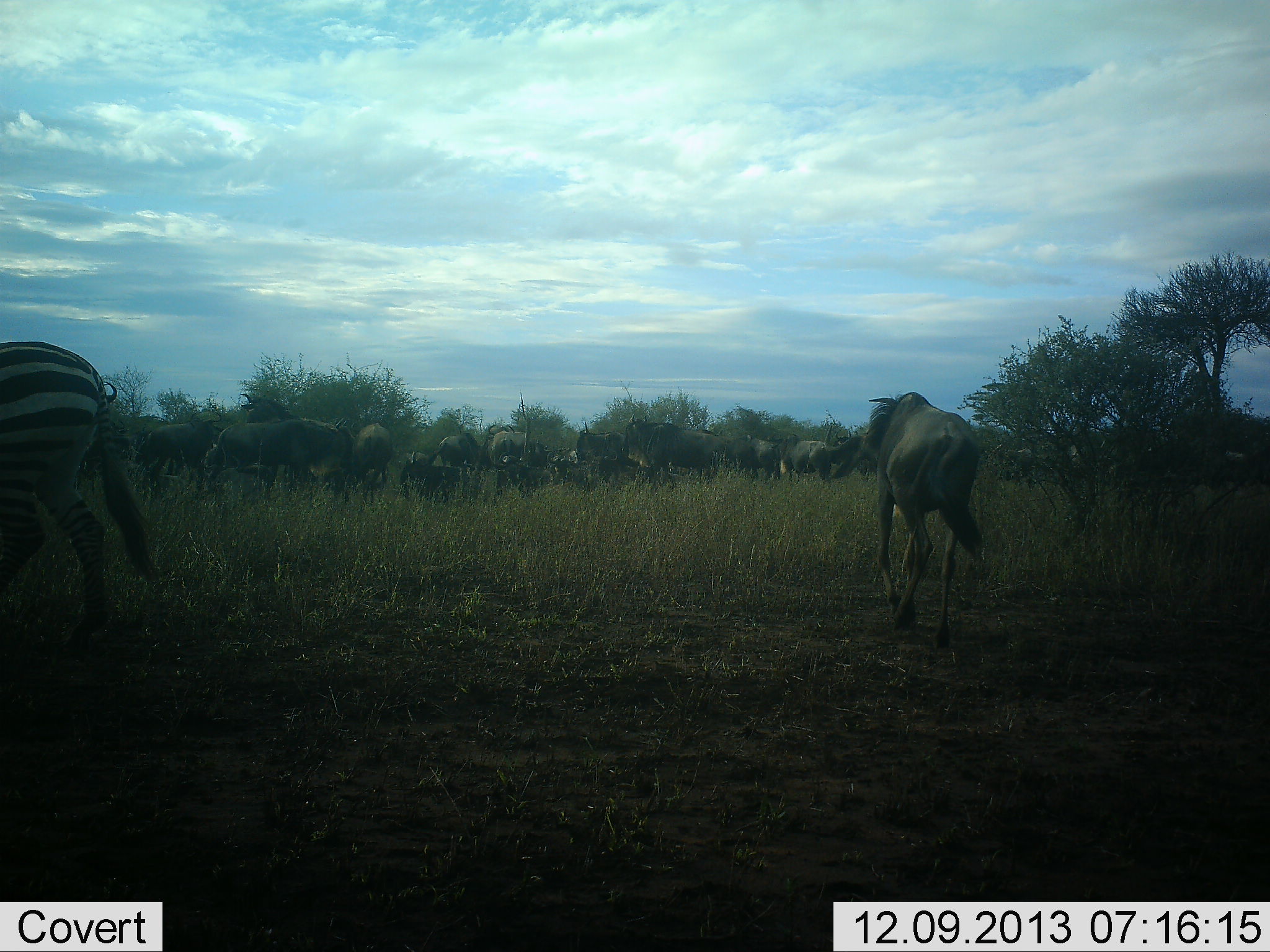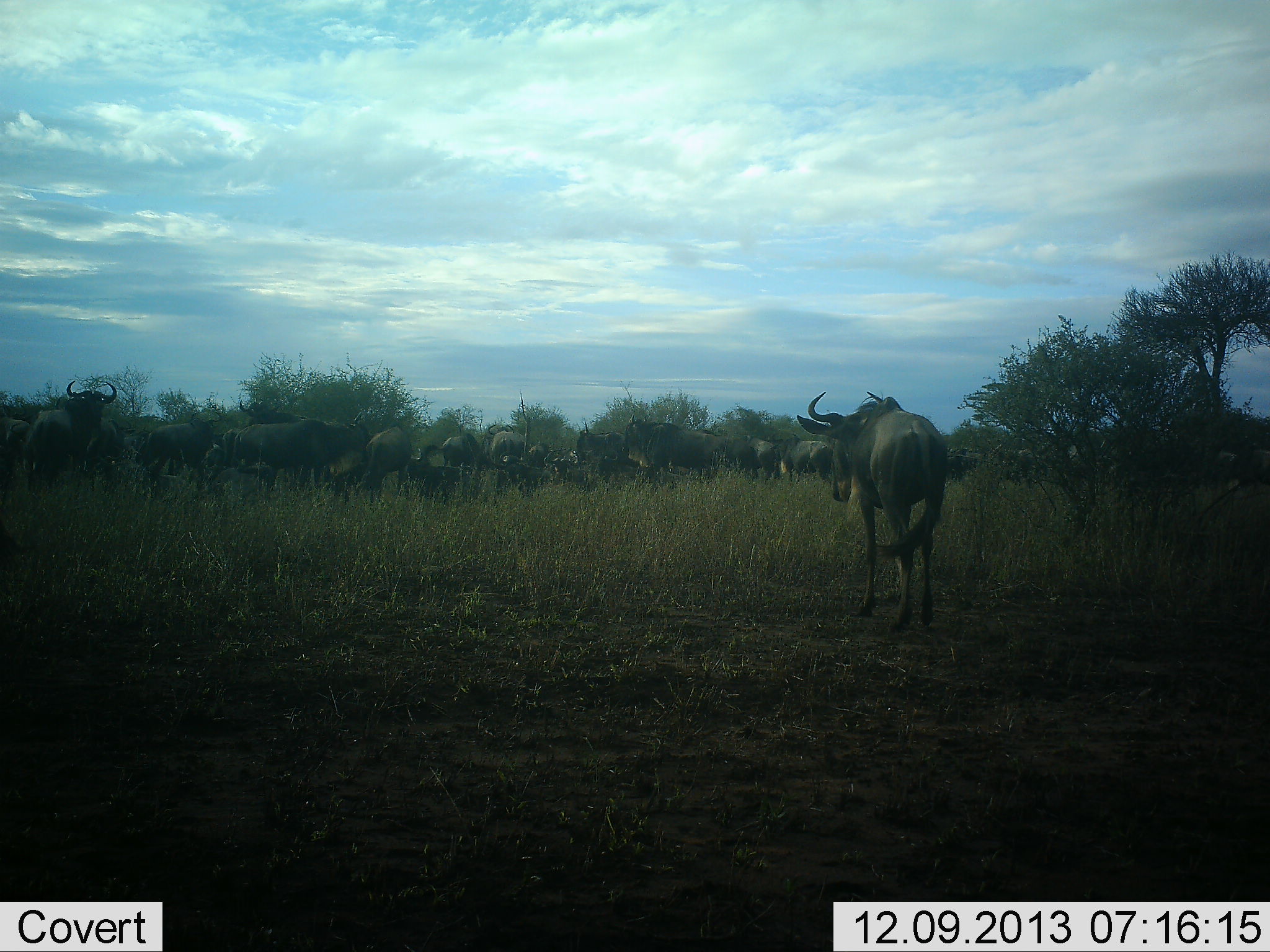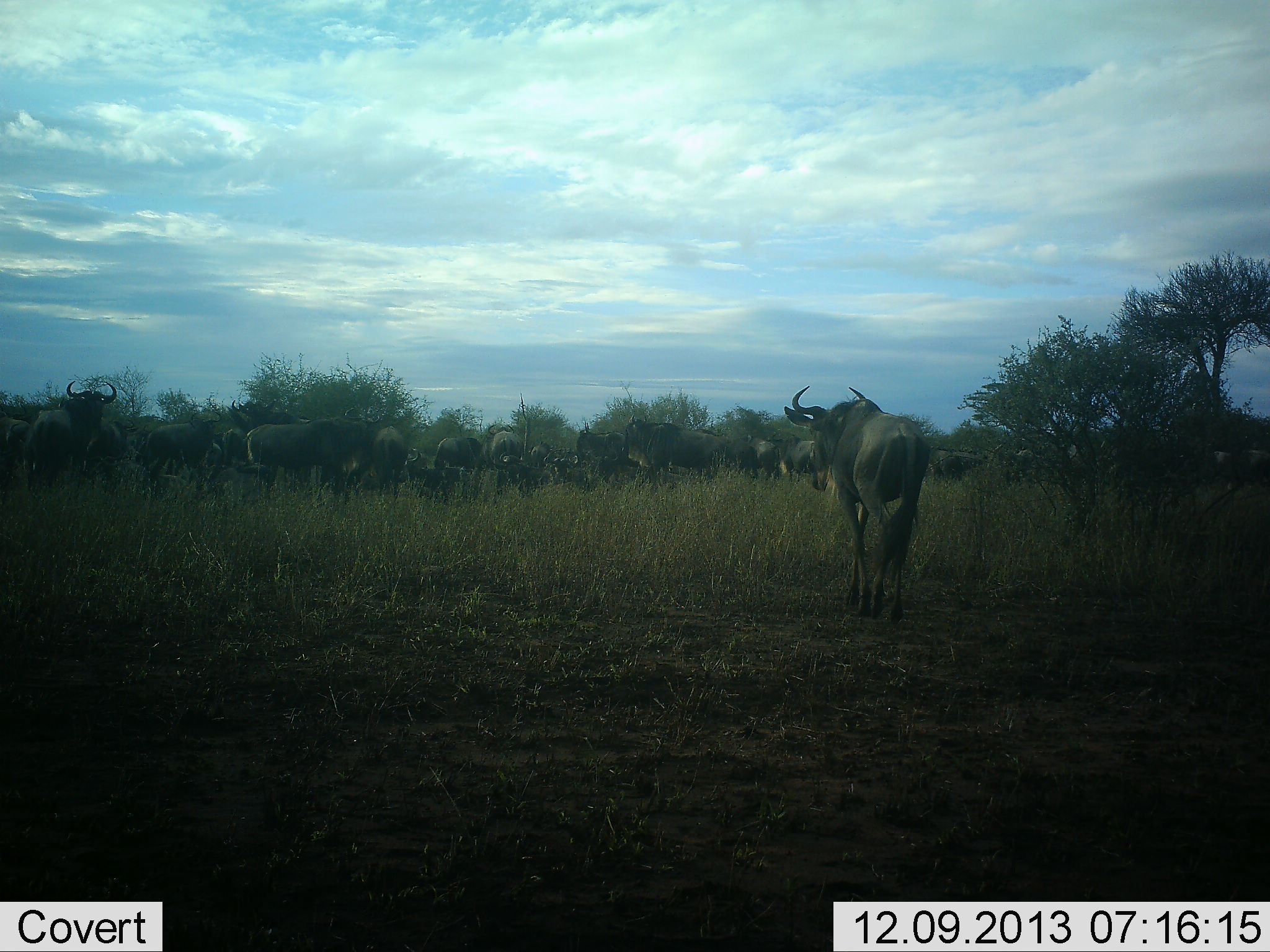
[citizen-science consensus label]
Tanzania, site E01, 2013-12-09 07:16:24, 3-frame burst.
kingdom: Animalia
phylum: Chordata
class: Mammalia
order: Artiodactyla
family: Bovidae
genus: Connochaetes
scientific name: Connochaetes taurinus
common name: blue wildebeest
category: wildebeest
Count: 11-50.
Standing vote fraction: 88%.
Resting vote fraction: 12%.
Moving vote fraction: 59%.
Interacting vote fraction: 6%.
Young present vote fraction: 0%.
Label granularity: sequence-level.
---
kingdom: Animalia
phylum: Chordata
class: Mammalia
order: Perissodactyla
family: Equidae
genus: Equus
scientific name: Equus quagga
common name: plains zebra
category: zebra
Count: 1.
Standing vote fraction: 0%.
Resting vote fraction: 0%.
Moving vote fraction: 100%.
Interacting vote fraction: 0%.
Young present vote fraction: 0%.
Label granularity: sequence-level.